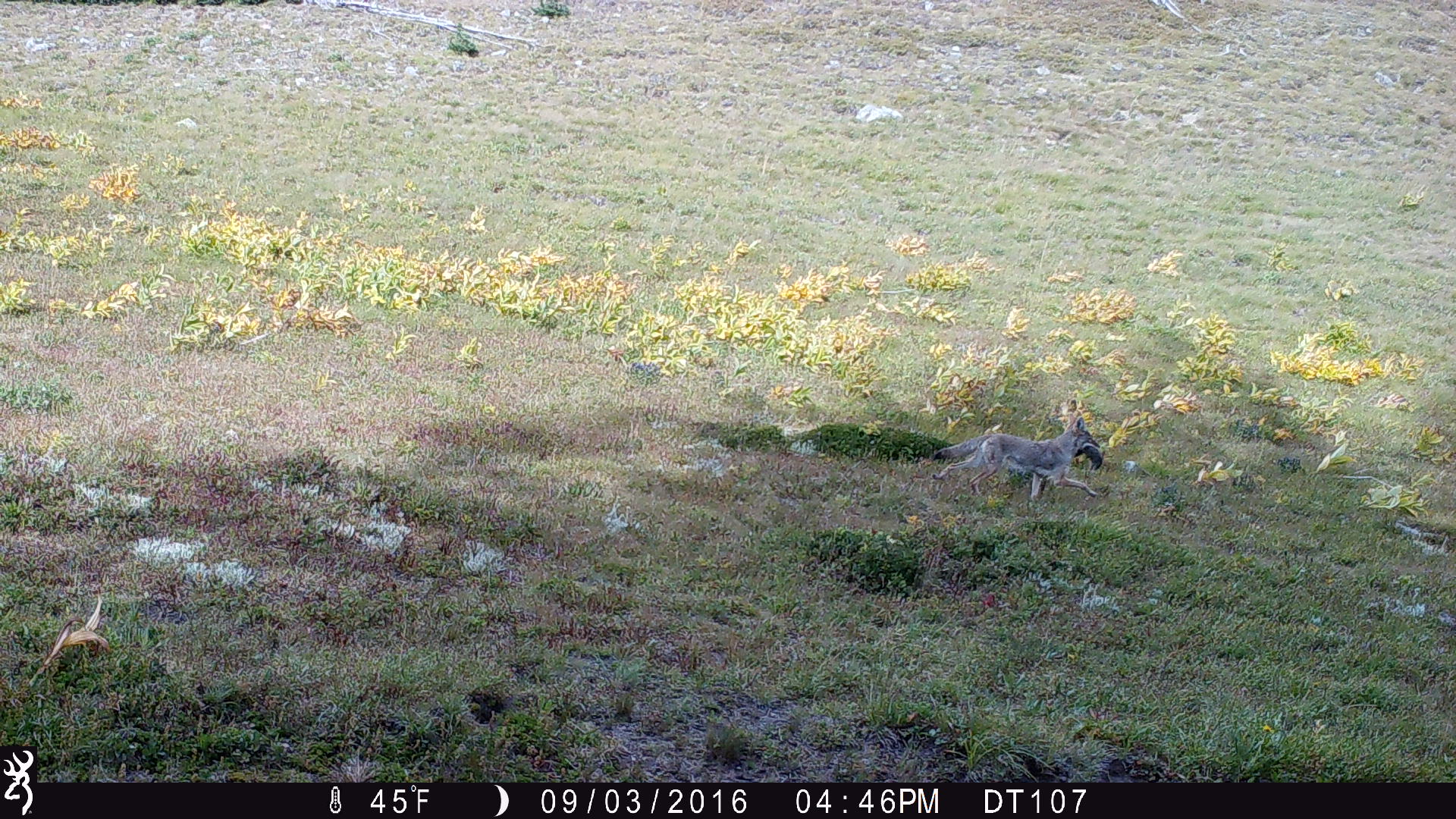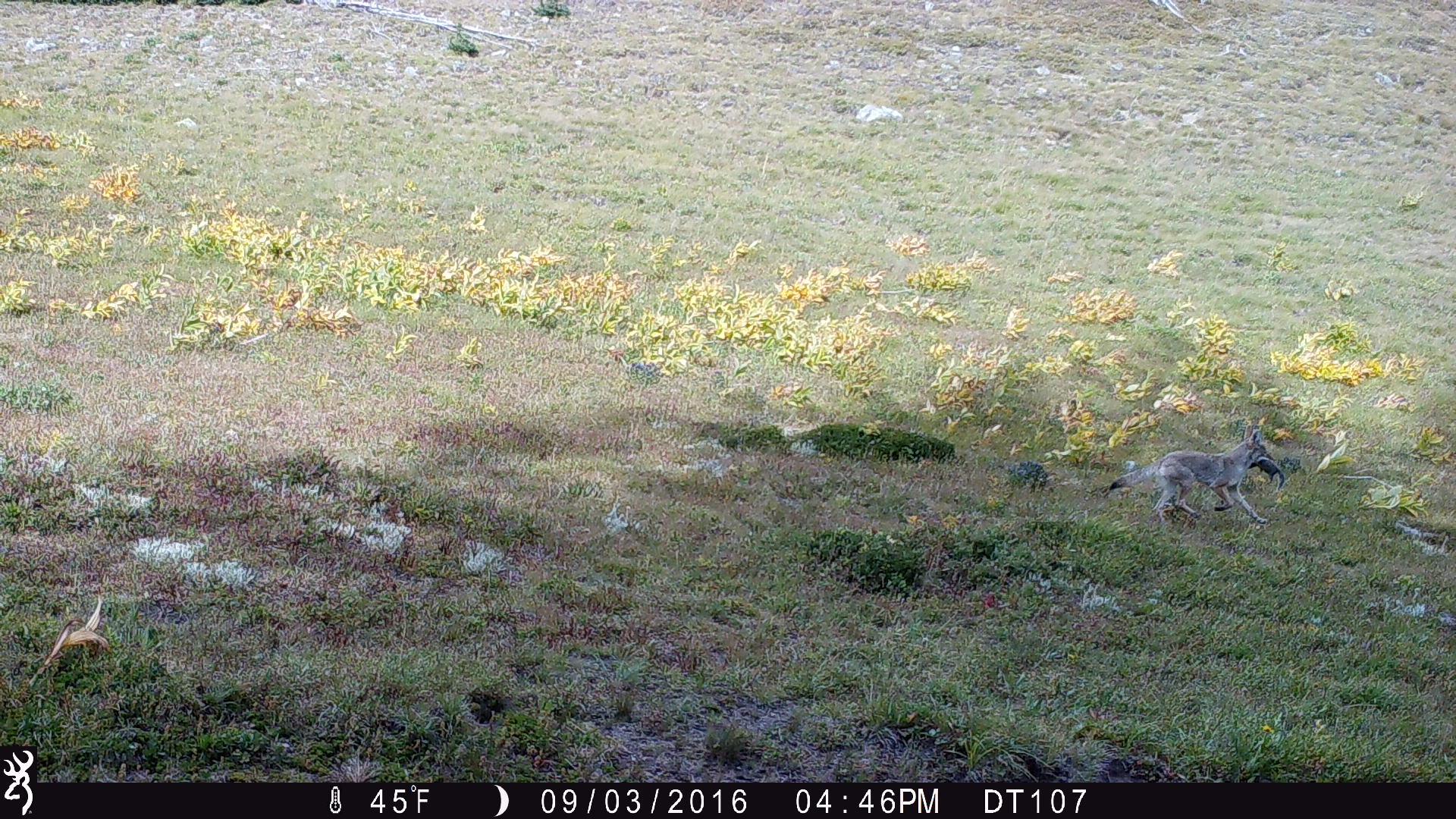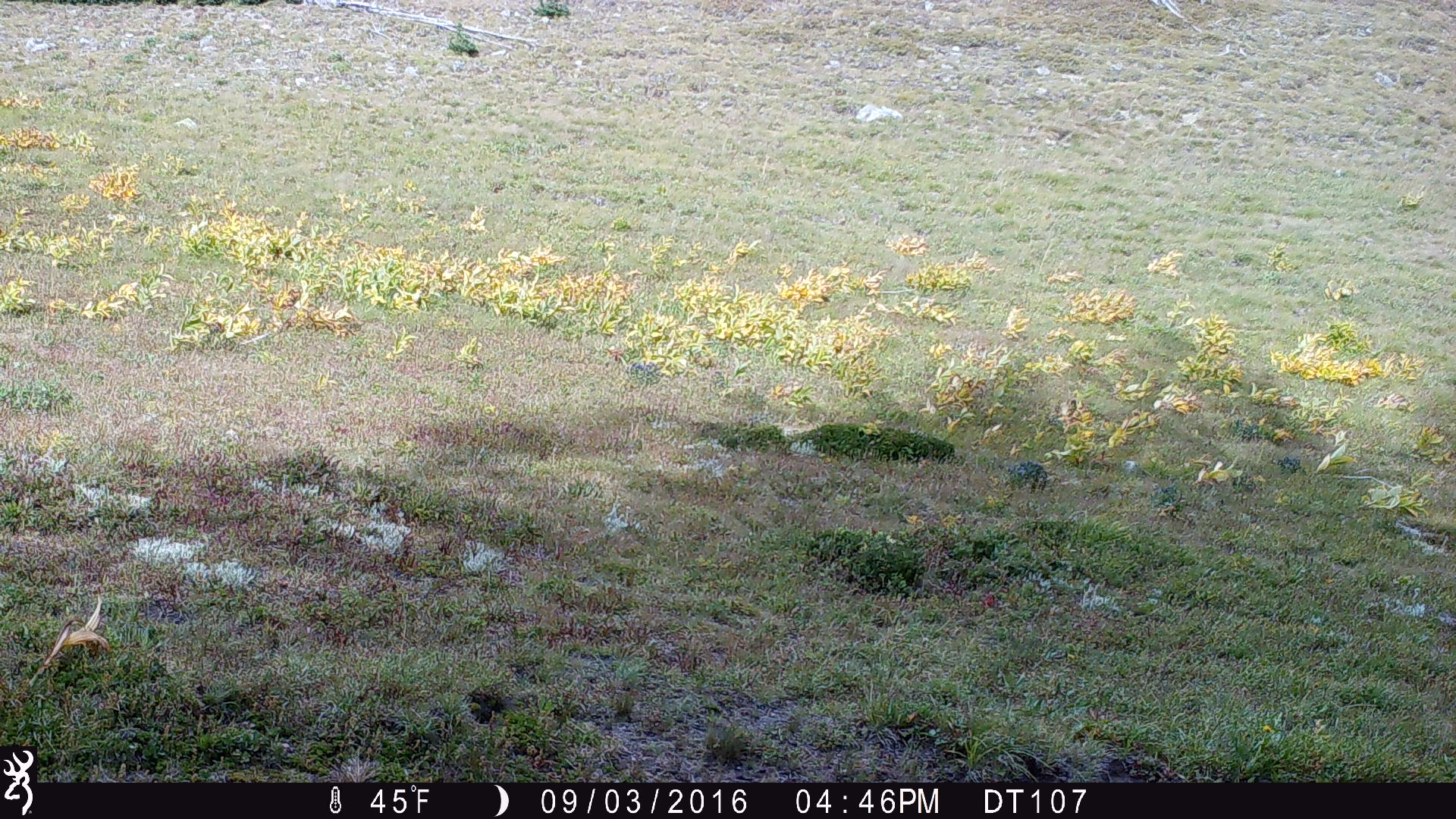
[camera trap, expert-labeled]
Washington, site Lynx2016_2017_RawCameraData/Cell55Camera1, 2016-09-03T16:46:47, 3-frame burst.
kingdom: Animalia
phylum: Chordata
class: Mammalia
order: Carnivora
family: Canidae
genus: Canis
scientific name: Canis latrans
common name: coyote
Canis latrans (coyote). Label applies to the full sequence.